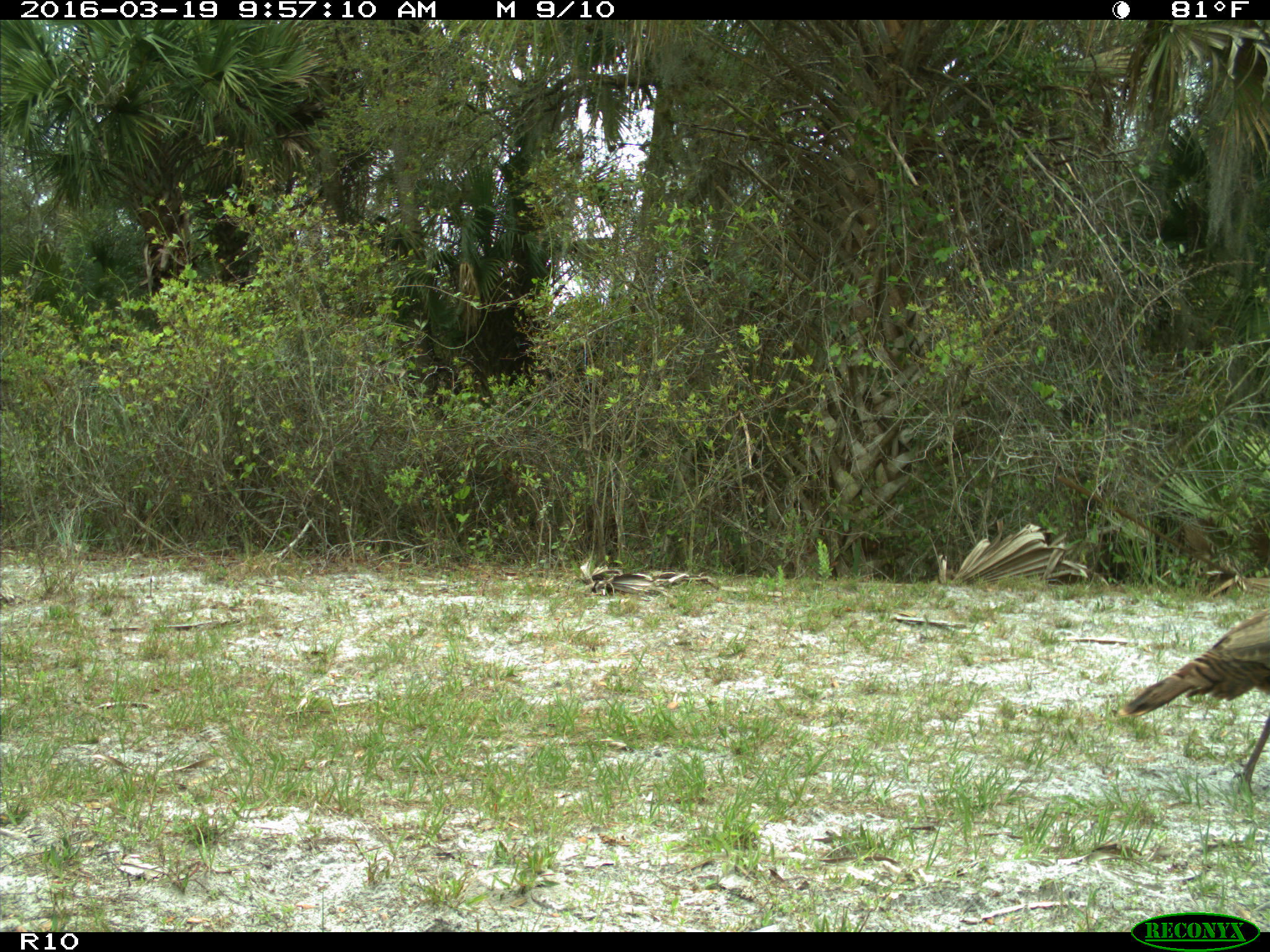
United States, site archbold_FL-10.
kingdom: Animalia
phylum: Chordata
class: Aves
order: Galliformes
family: Phasianidae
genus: Meleagris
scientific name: Meleagris gallopavo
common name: wild turkey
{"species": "Meleagris gallopavo (wild turkey)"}